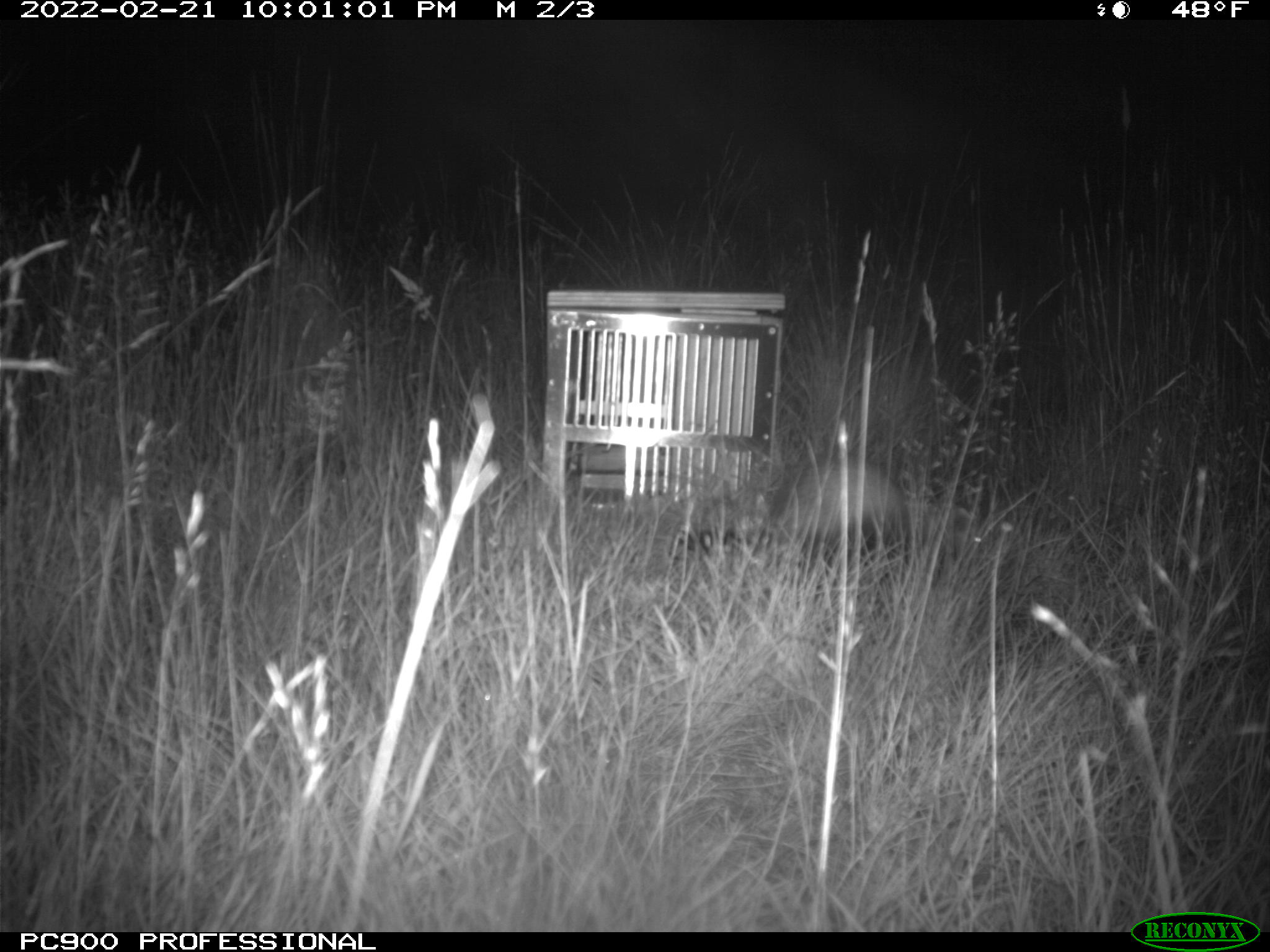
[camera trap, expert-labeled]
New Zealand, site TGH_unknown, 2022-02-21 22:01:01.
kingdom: Animalia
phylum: Chordata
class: Mammalia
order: Carnivora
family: Mustelidae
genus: Mustela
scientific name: Mustela furo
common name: ferret